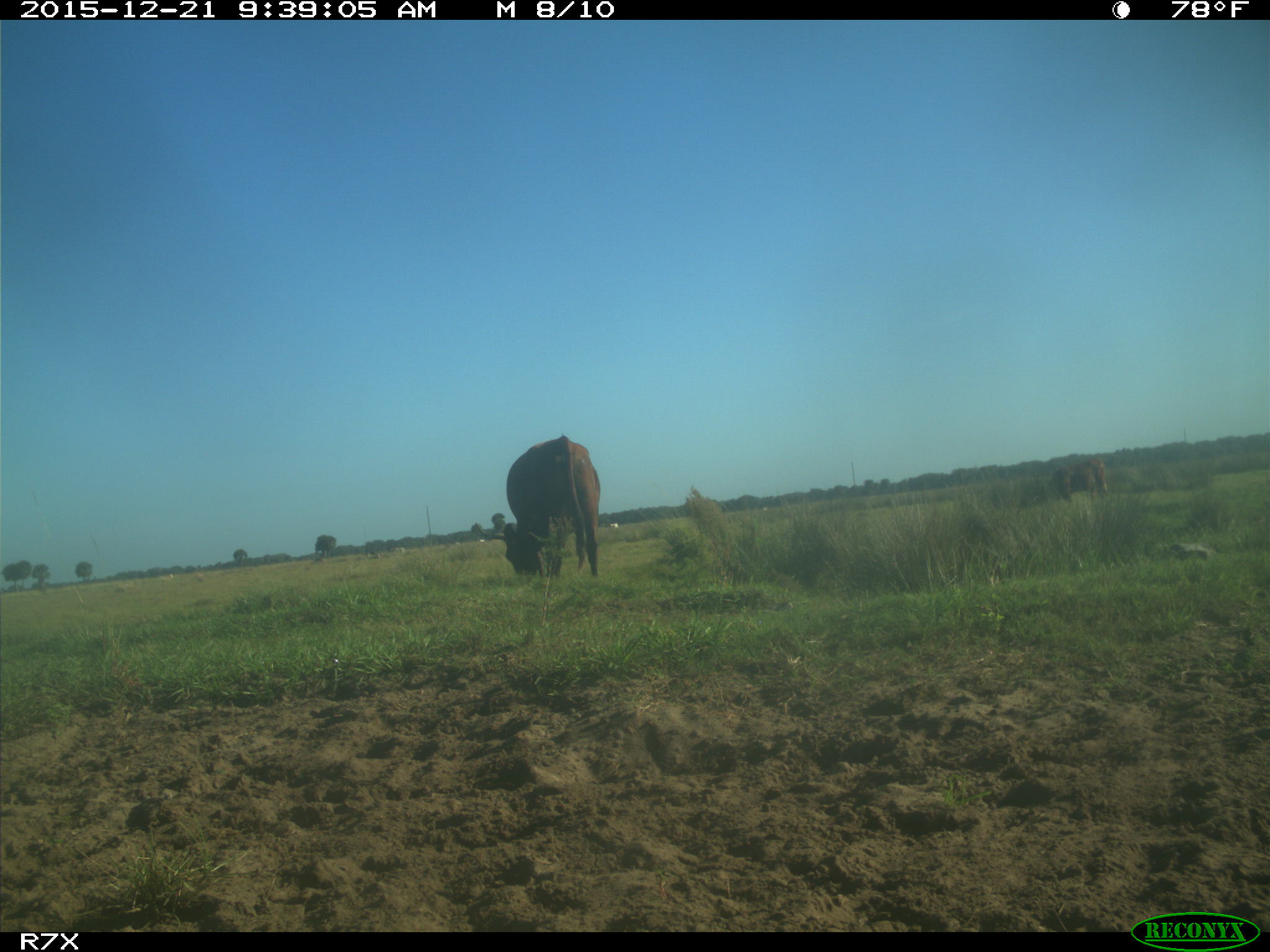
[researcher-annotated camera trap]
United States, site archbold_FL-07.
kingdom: Animalia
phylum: Chordata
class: Mammalia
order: Artiodactyla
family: Bovidae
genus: Bos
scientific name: Bos taurus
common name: domestic cow